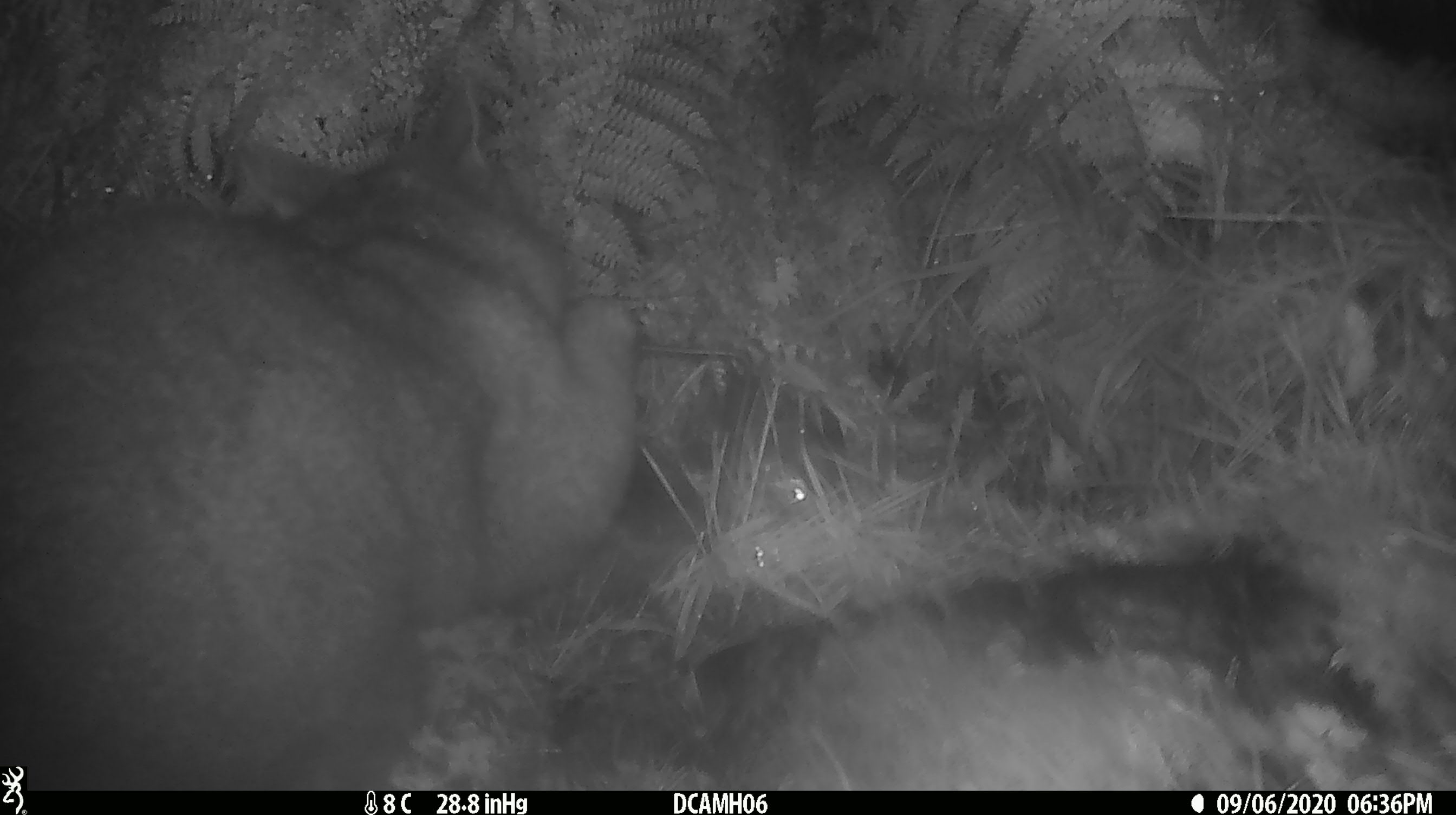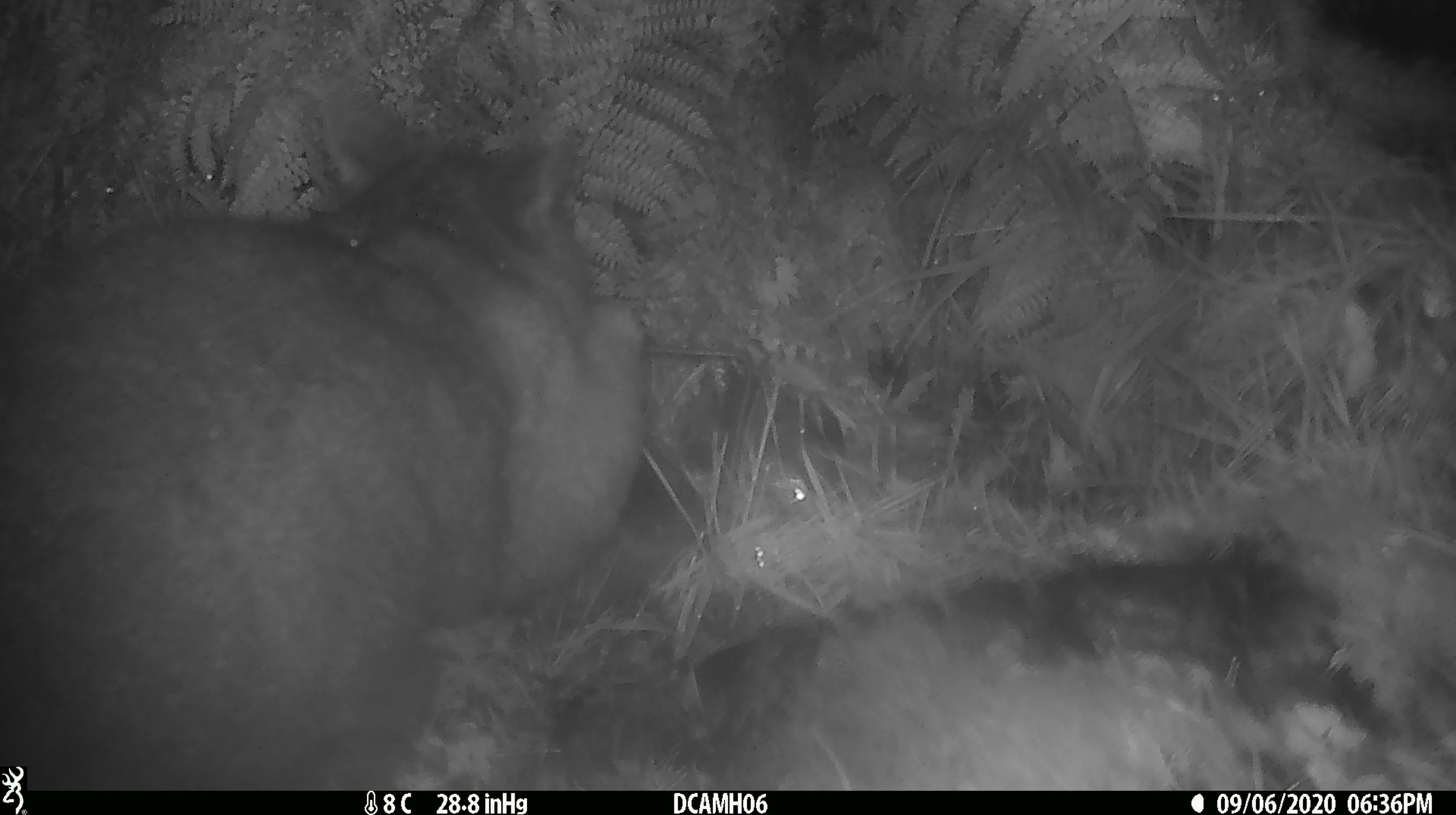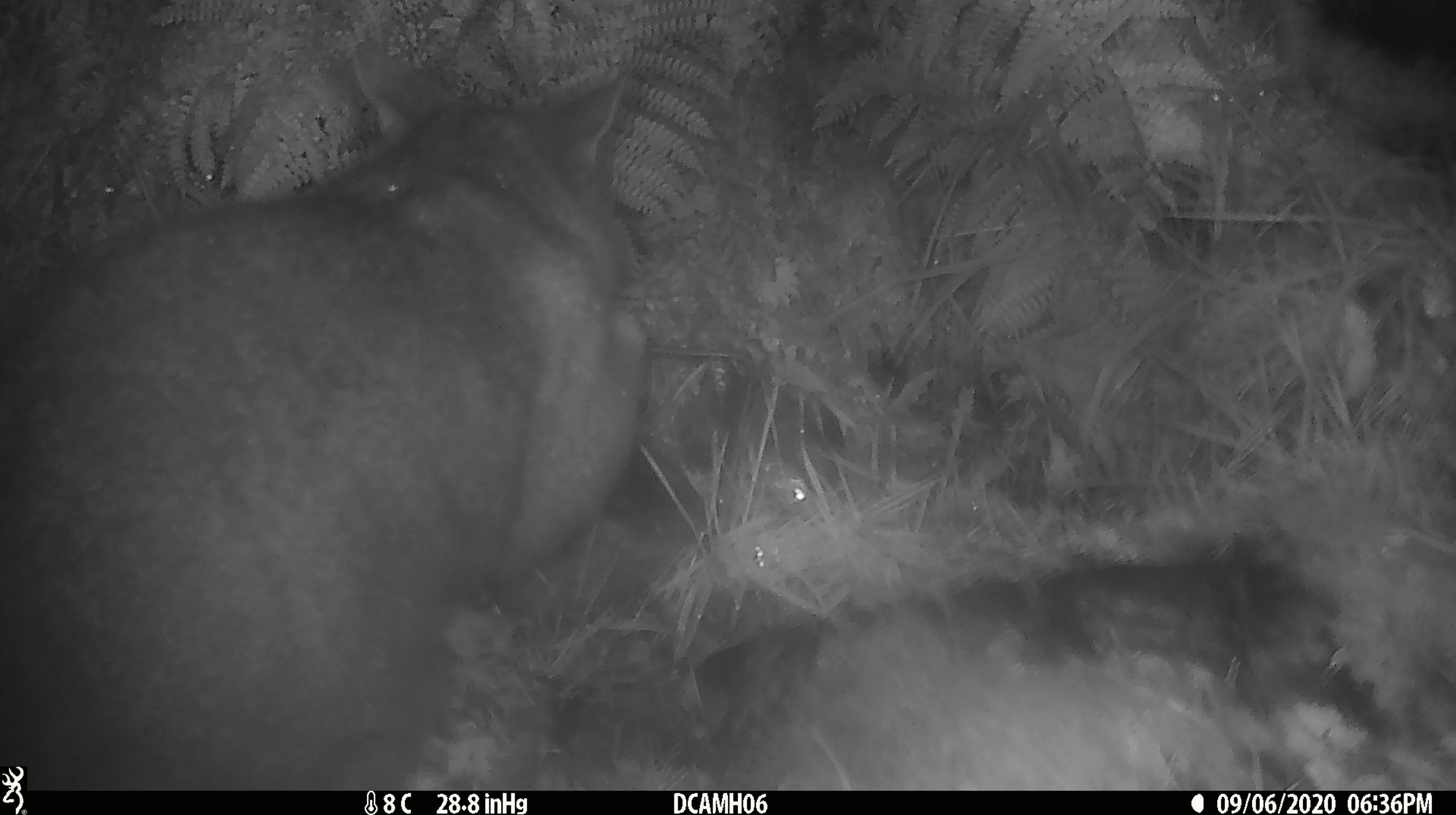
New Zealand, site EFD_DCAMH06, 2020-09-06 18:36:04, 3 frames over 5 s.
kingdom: Animalia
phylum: Chordata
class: Mammalia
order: Diprotodontia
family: Phalangeridae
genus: Trichosurus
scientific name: Trichosurus vulpecula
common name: common brushtail possum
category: possum